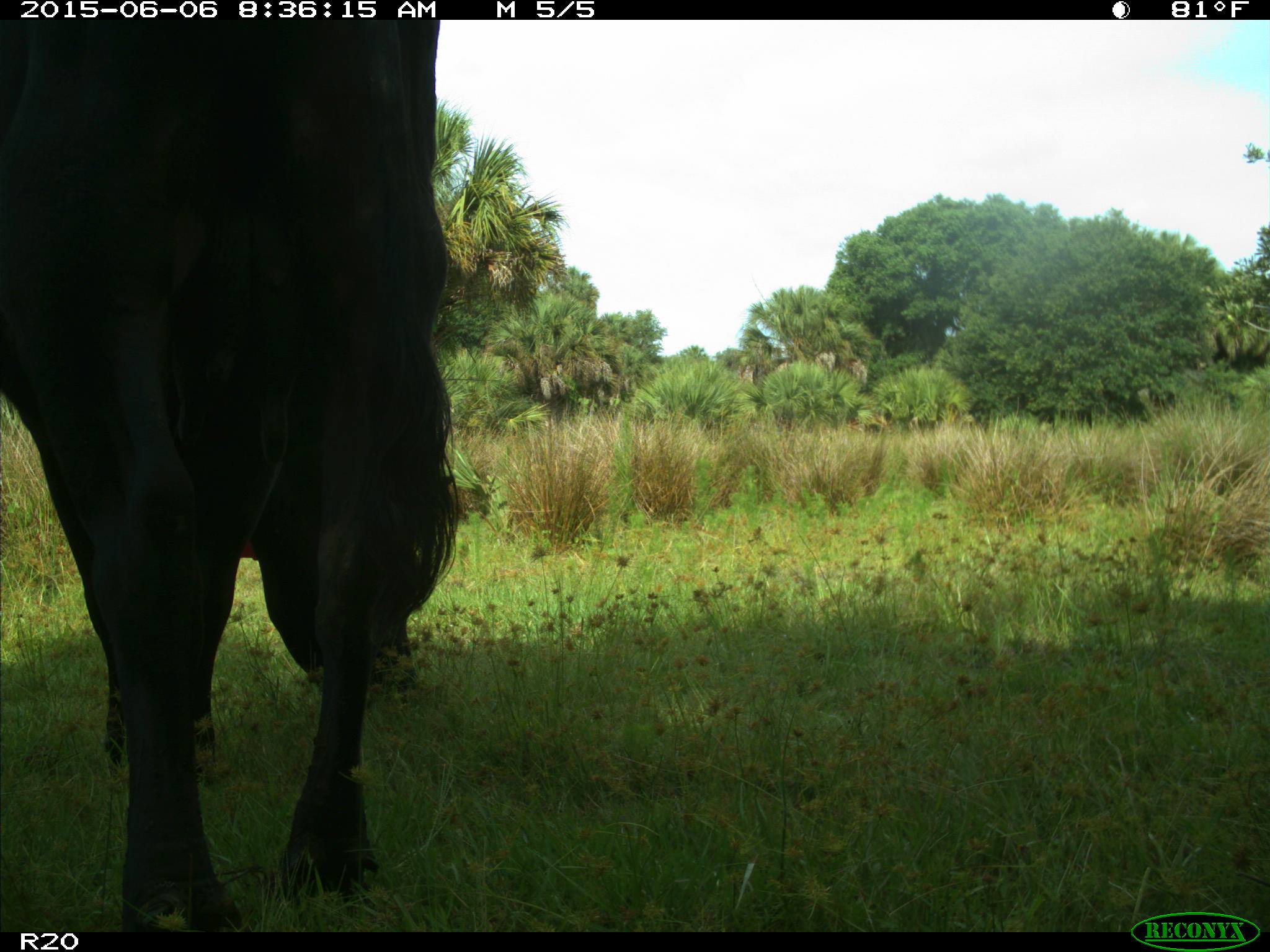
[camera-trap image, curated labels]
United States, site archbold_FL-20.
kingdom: Animalia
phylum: Chordata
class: Mammalia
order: Artiodactyla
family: Bovidae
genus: Bos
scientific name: Bos taurus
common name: domestic cow